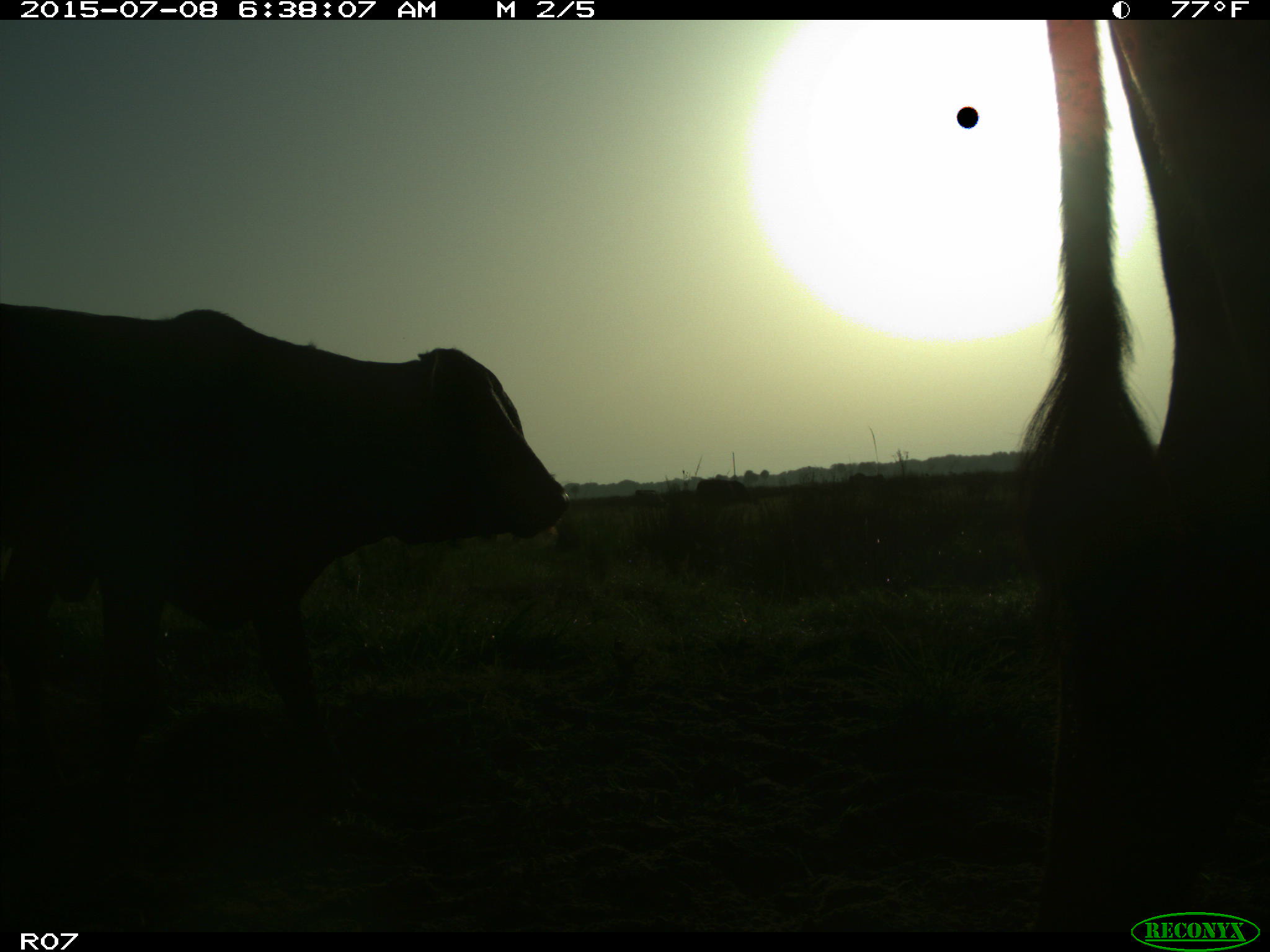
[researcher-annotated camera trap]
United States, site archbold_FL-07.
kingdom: Animalia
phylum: Chordata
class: Mammalia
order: Artiodactyla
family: Bovidae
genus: Bos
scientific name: Bos taurus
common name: domestic cow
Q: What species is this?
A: Bos taurus (domestic cow).